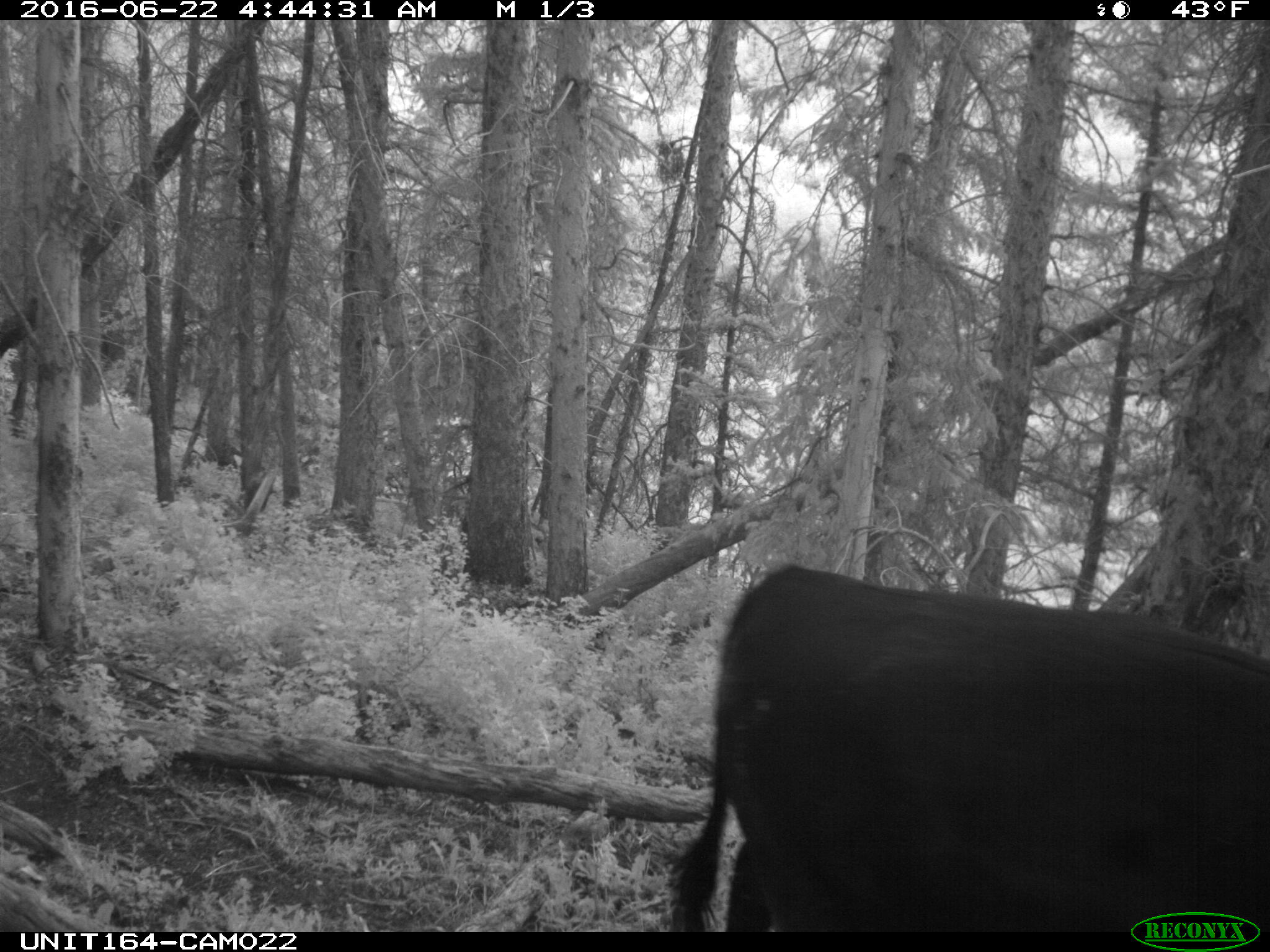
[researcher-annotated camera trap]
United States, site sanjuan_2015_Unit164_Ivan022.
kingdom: Animalia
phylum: Chordata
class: Mammalia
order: Artiodactyla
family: Bovidae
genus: Bos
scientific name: Bos taurus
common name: domestic cow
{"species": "Bos taurus (domestic cow)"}